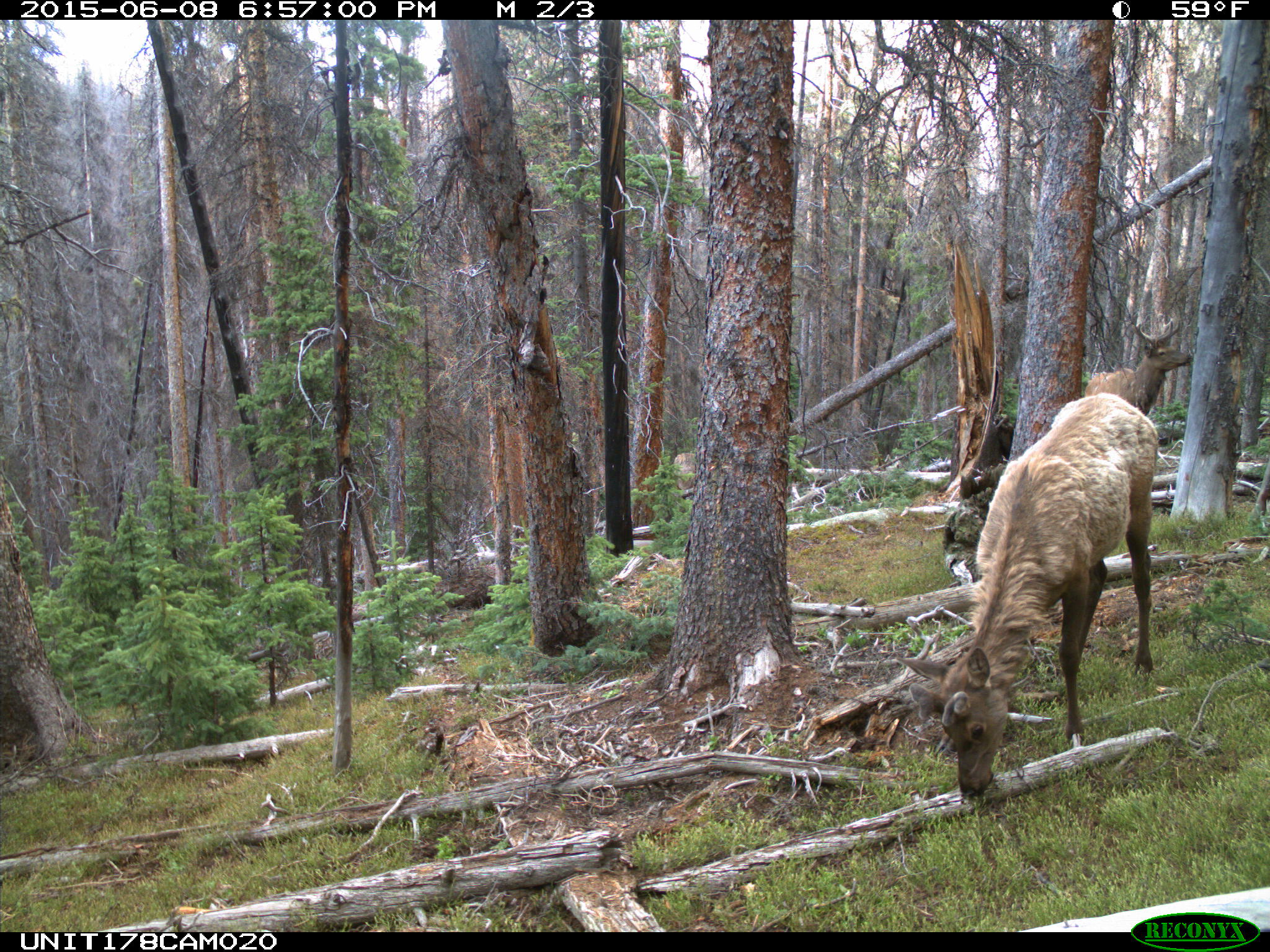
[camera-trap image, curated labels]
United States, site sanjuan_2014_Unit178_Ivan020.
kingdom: Animalia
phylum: Chordata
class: Mammalia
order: Artiodactyla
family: Cervidae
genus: Cervus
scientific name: Cervus elaphus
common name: red deer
Cervus elaphus (red deer).